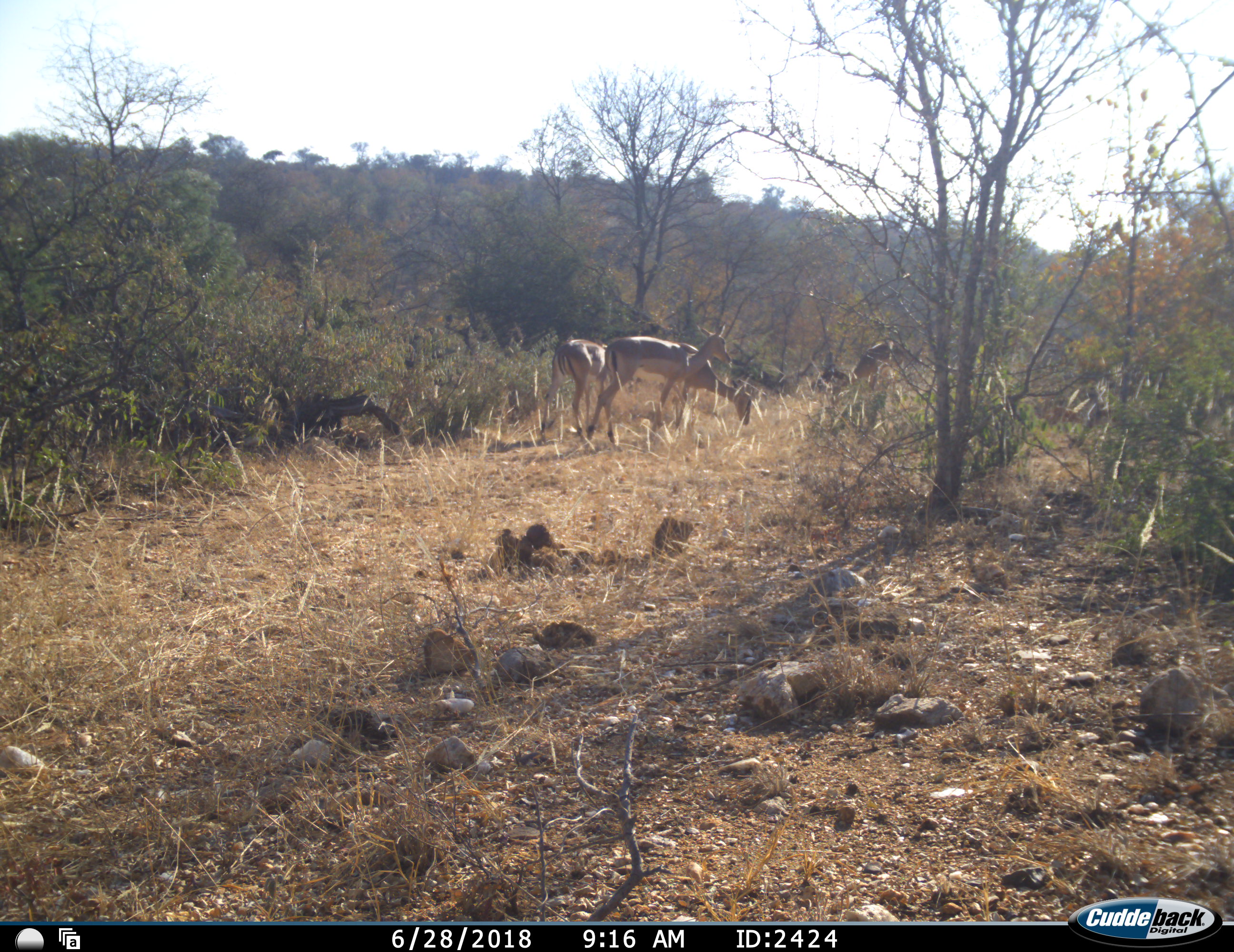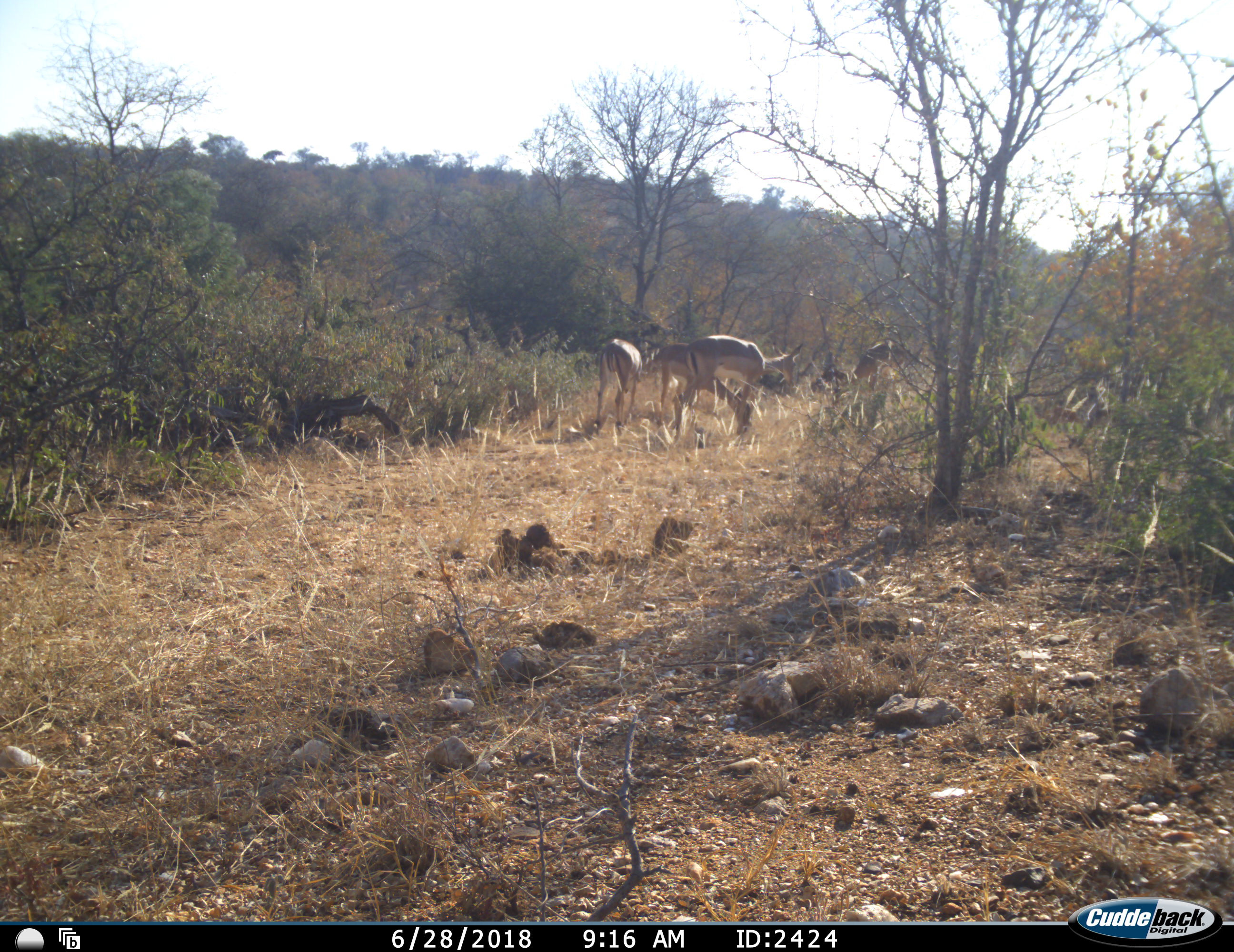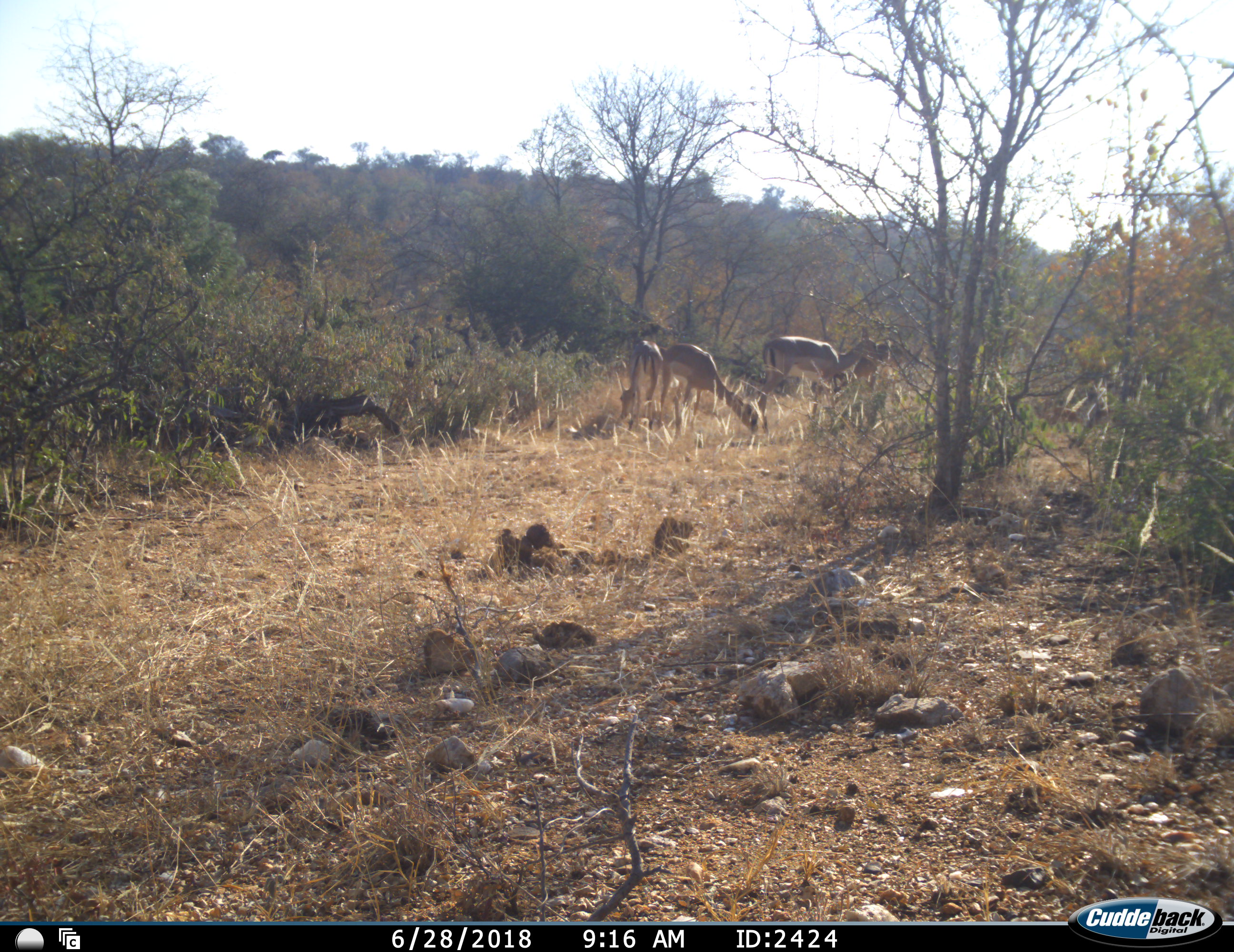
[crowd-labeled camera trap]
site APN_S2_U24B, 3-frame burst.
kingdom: Animalia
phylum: Chordata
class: Mammalia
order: Artiodactyla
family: Bovidae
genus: Aepyceros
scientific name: Aepyceros melampus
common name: impala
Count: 3.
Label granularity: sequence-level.